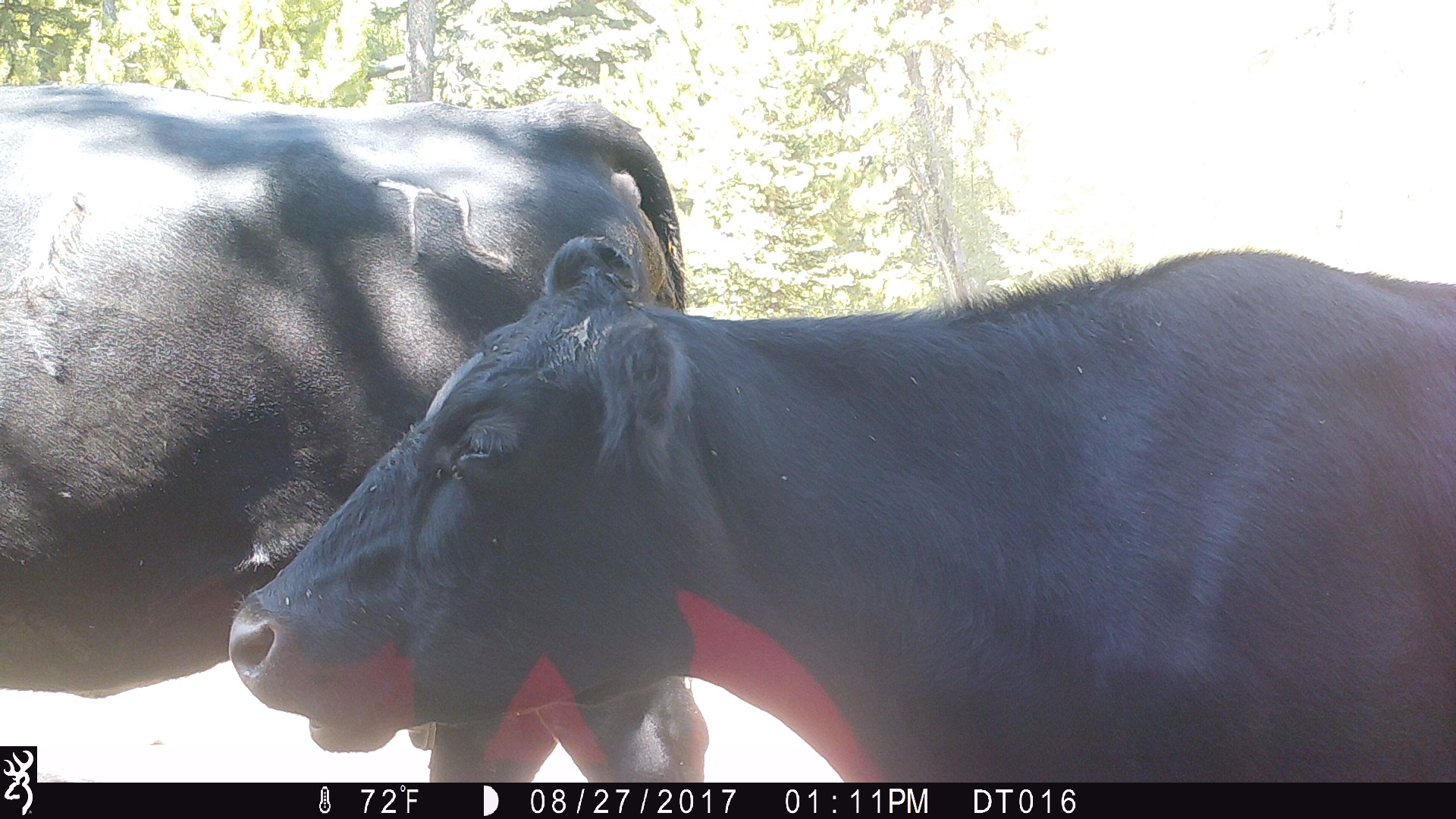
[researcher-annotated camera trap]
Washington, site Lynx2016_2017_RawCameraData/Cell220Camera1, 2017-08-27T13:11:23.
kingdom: Animalia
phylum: Chordata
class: Mammalia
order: Artiodactyla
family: Bovidae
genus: Bos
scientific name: Bos taurus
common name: domestic cattle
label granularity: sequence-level